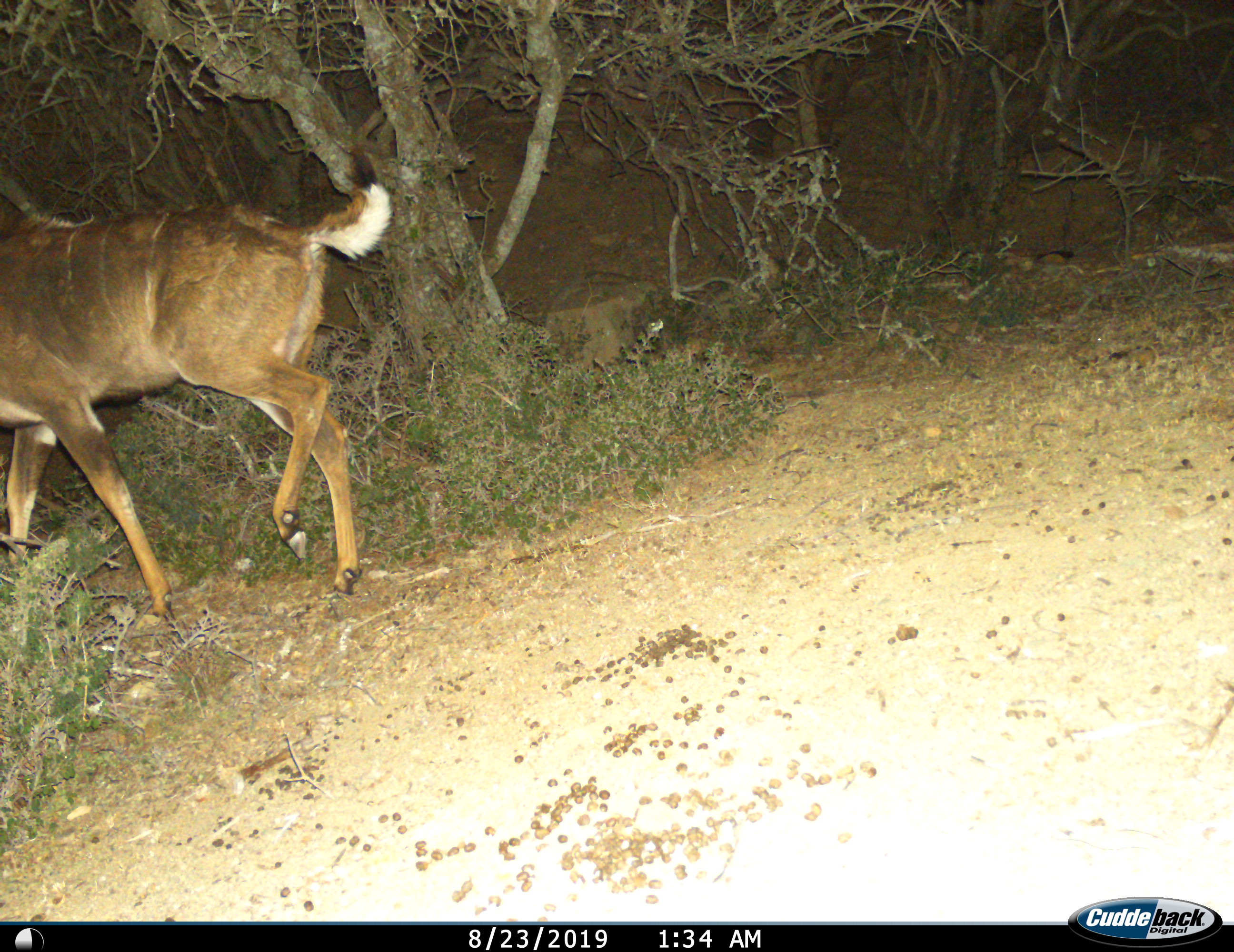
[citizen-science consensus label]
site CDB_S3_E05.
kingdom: Animalia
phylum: Chordata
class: Mammalia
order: Artiodactyla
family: Bovidae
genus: Tragelaphus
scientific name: Tragelaphus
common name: kudu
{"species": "kudu (Tragelaphus)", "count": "1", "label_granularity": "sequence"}